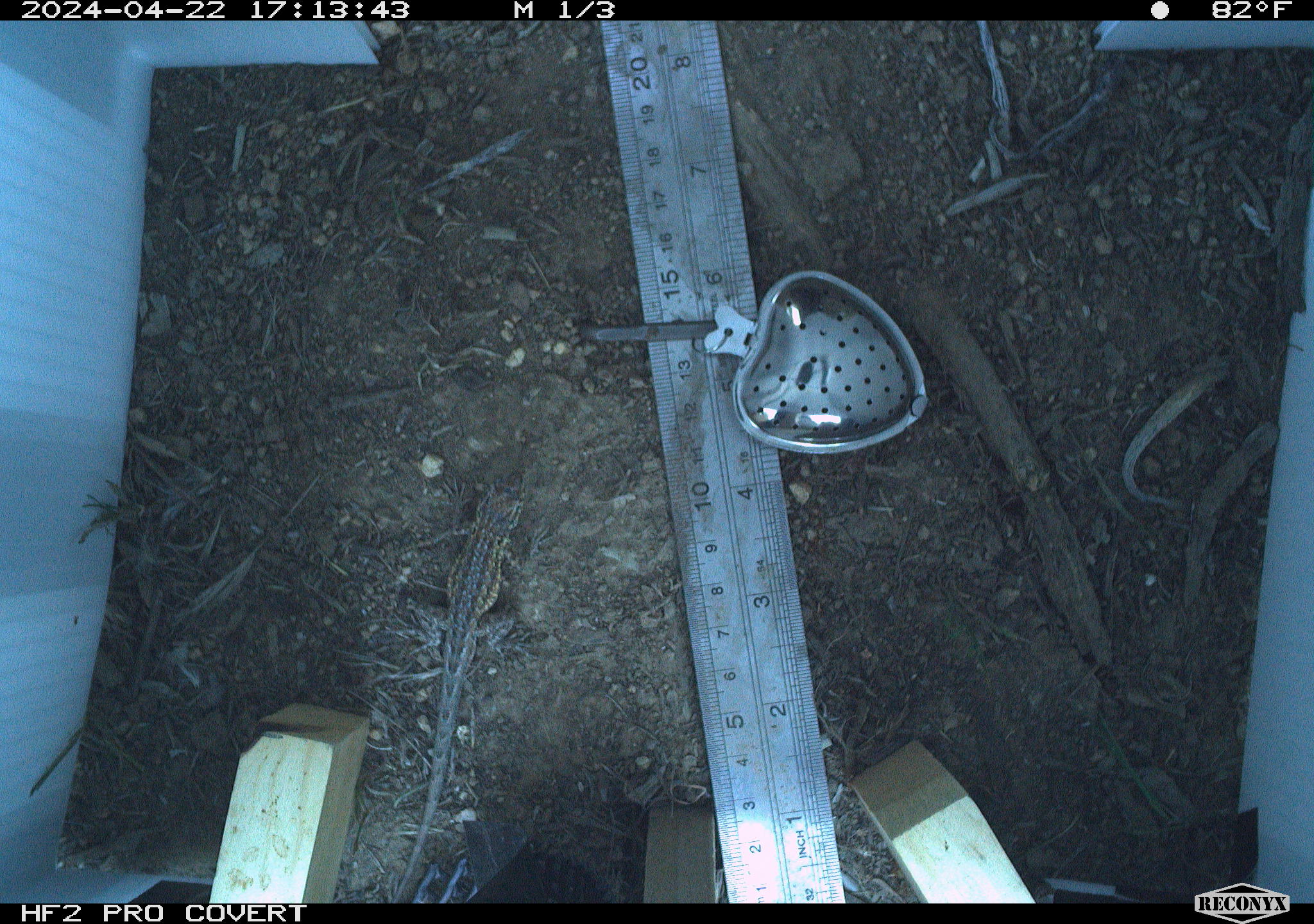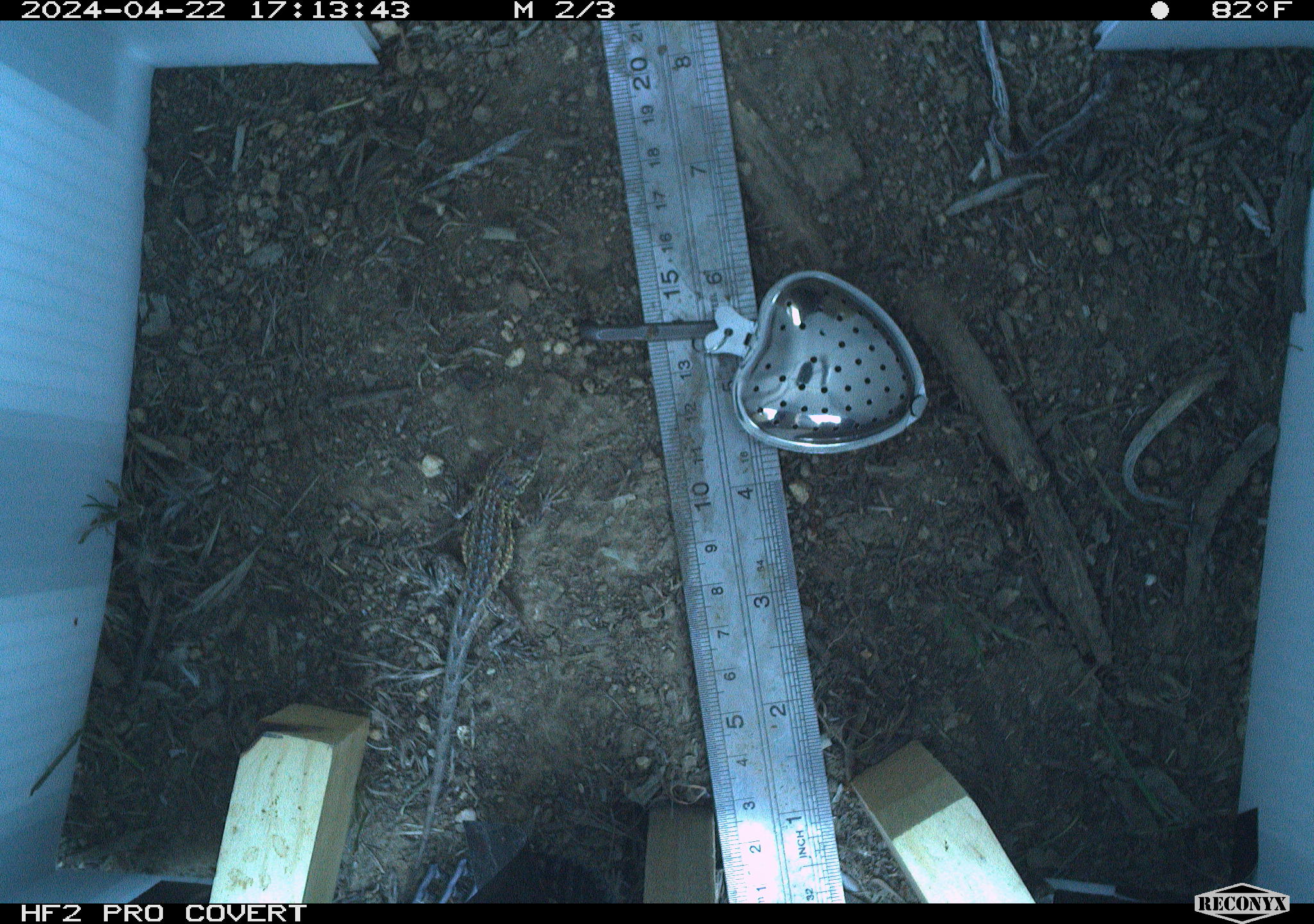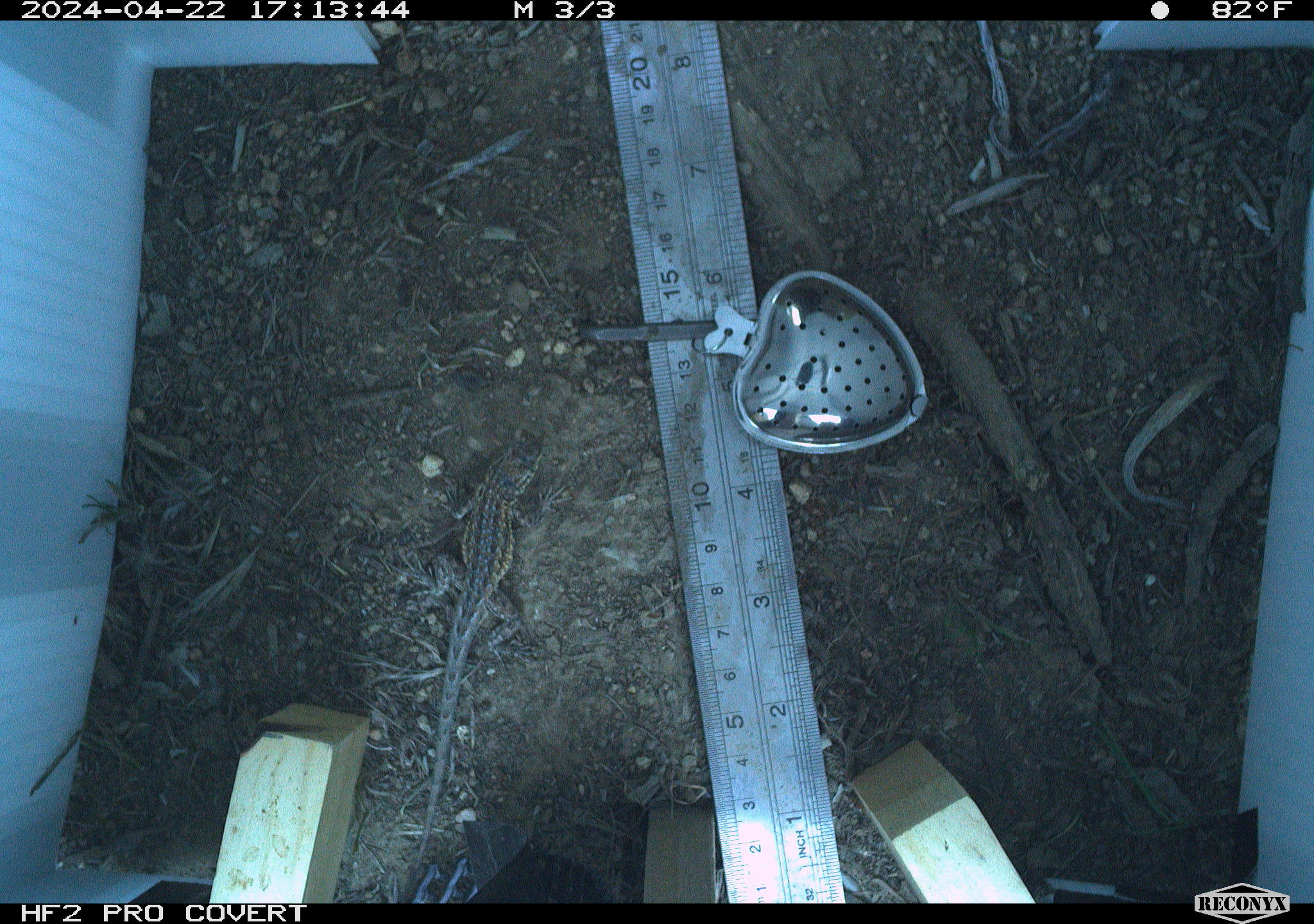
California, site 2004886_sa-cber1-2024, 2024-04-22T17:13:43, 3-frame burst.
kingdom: Animalia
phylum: Chordata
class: Reptilia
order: Squamata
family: Phrynosomatidae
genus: Uta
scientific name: Uta stansburiana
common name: common side-blotched lizard